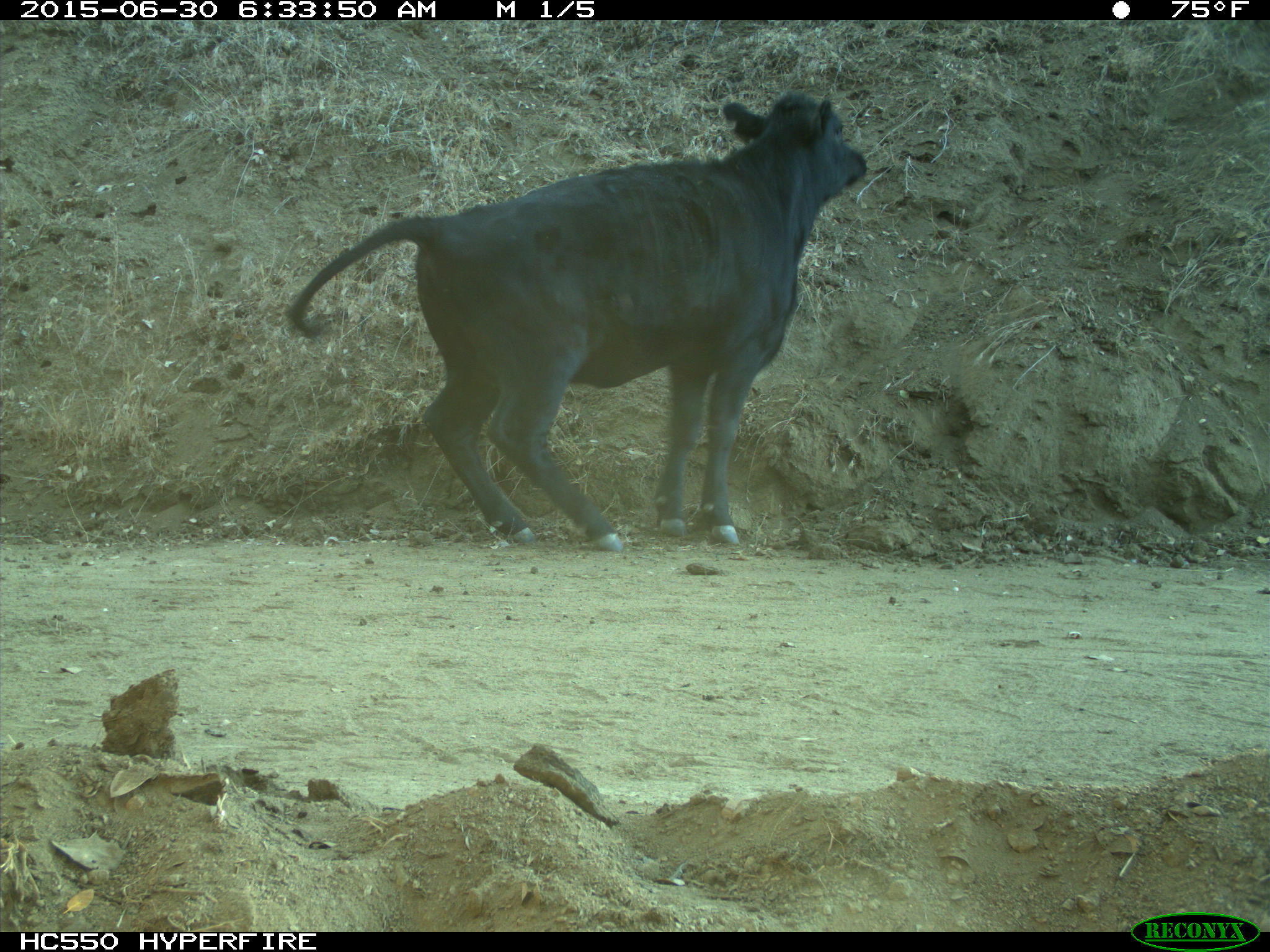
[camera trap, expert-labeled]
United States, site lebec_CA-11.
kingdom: Animalia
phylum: Chordata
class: Mammalia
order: Artiodactyla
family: Bovidae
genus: Bos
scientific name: Bos taurus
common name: domestic cow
Bos taurus (domestic cow).